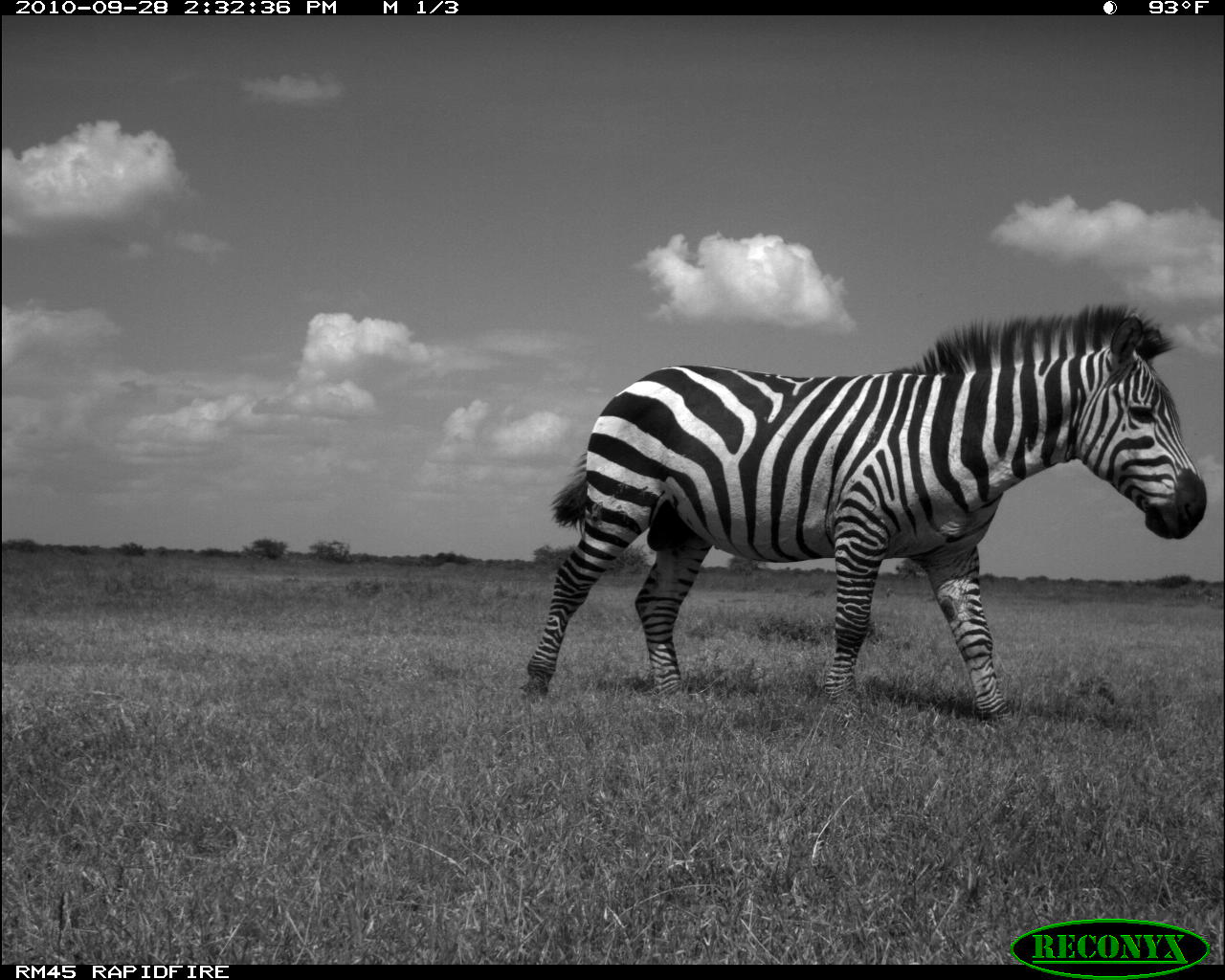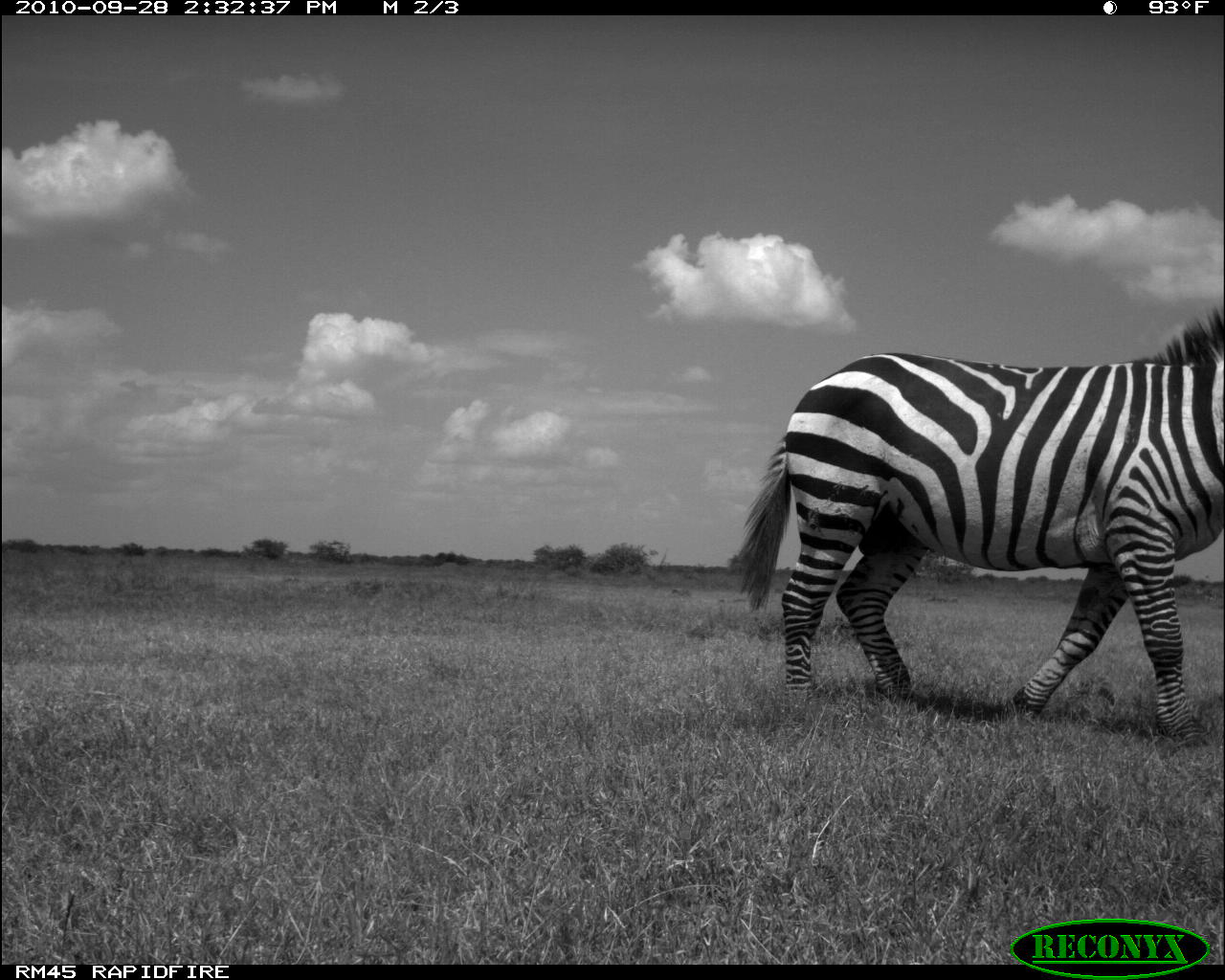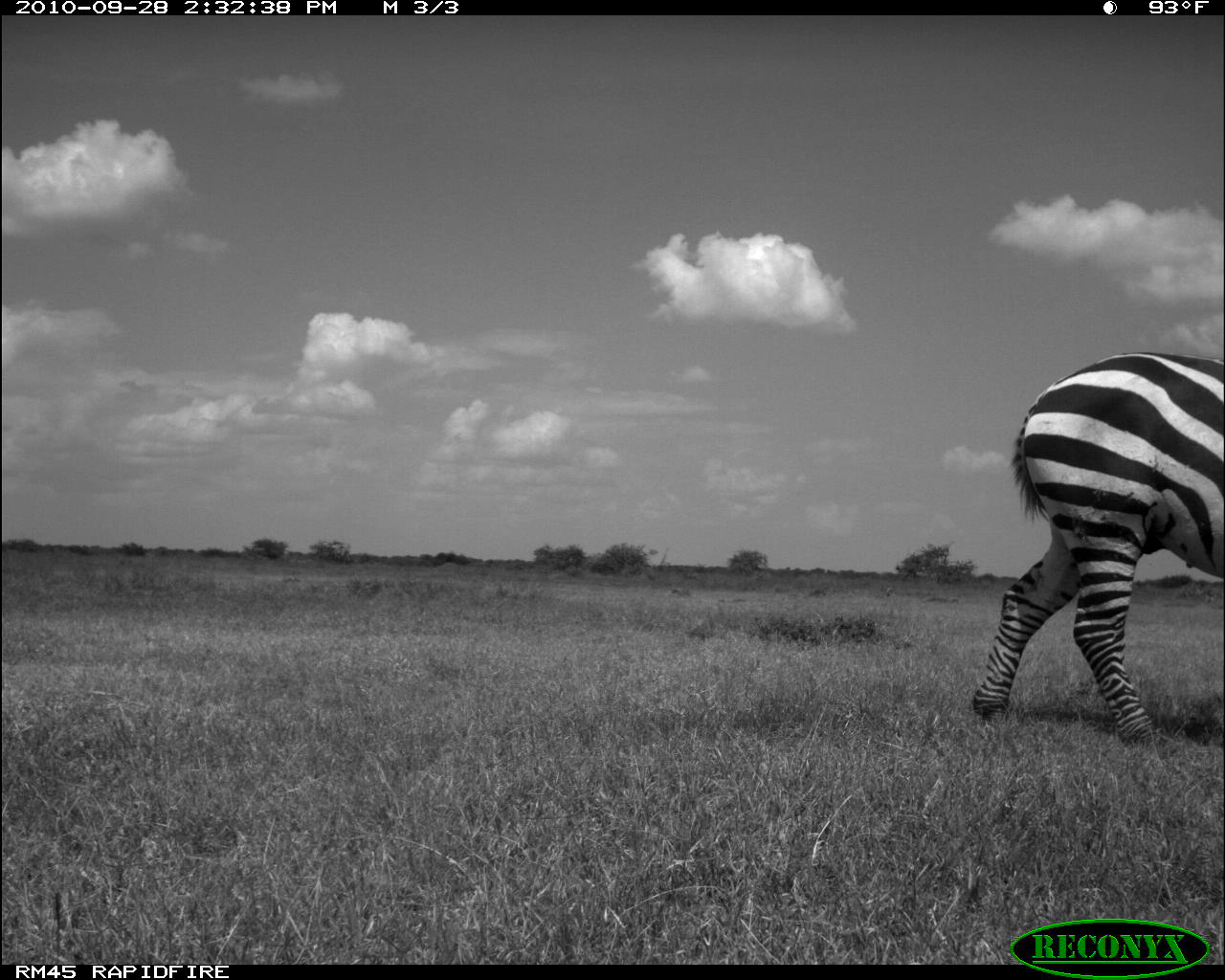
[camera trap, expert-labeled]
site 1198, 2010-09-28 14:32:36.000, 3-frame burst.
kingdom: Animalia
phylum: Chordata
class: Mammalia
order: Perissodactyla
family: Equidae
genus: Equus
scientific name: Equus quagga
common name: plains zebra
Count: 1.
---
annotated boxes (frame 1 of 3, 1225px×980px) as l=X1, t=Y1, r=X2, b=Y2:
equus quagga: l=515, t=298, r=1203, b=724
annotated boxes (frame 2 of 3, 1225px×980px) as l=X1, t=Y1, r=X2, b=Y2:
equus quagga: l=726, t=299, r=1225, b=744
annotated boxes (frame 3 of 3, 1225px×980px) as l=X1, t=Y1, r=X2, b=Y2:
equus quagga: l=969, t=347, r=1225, b=744